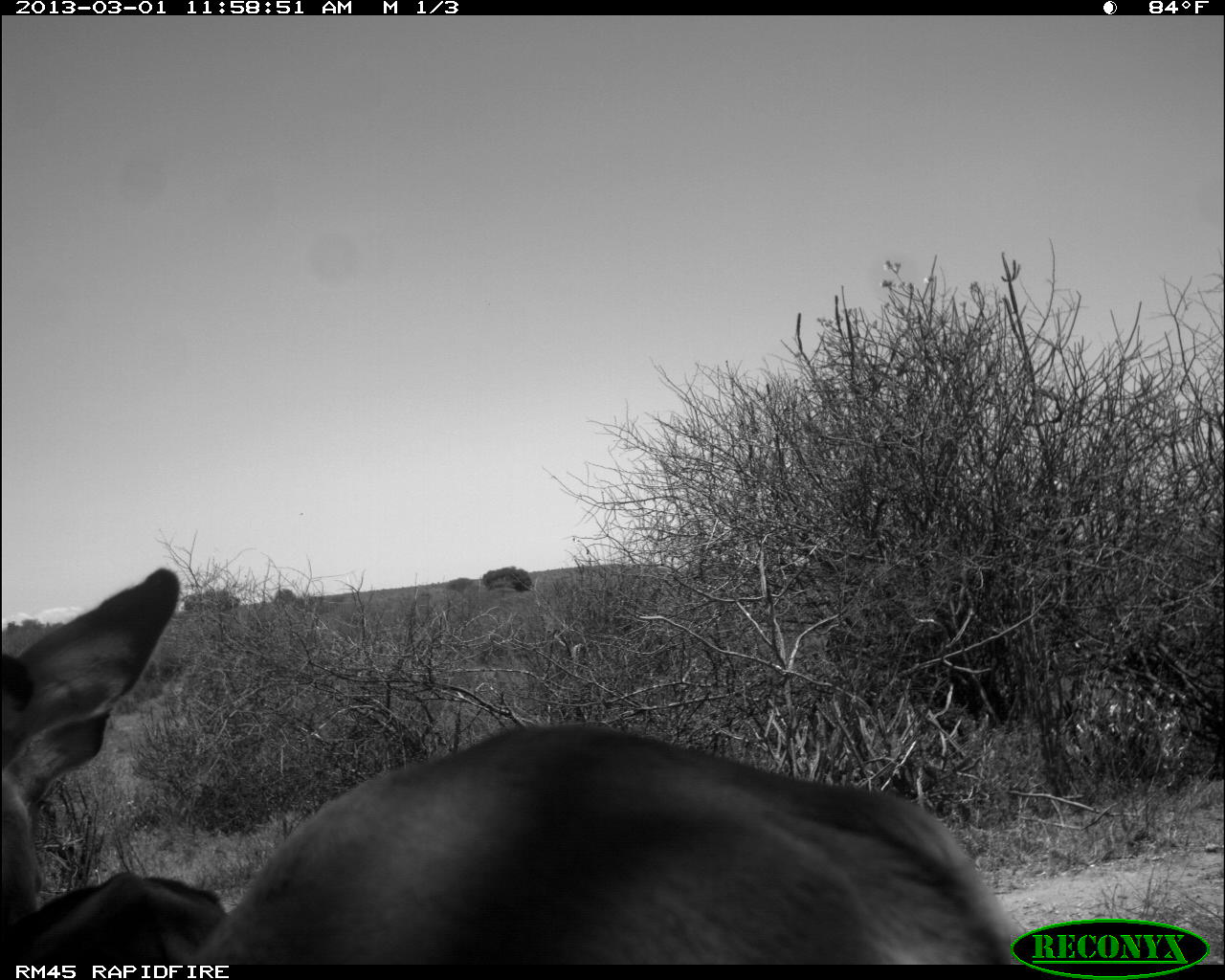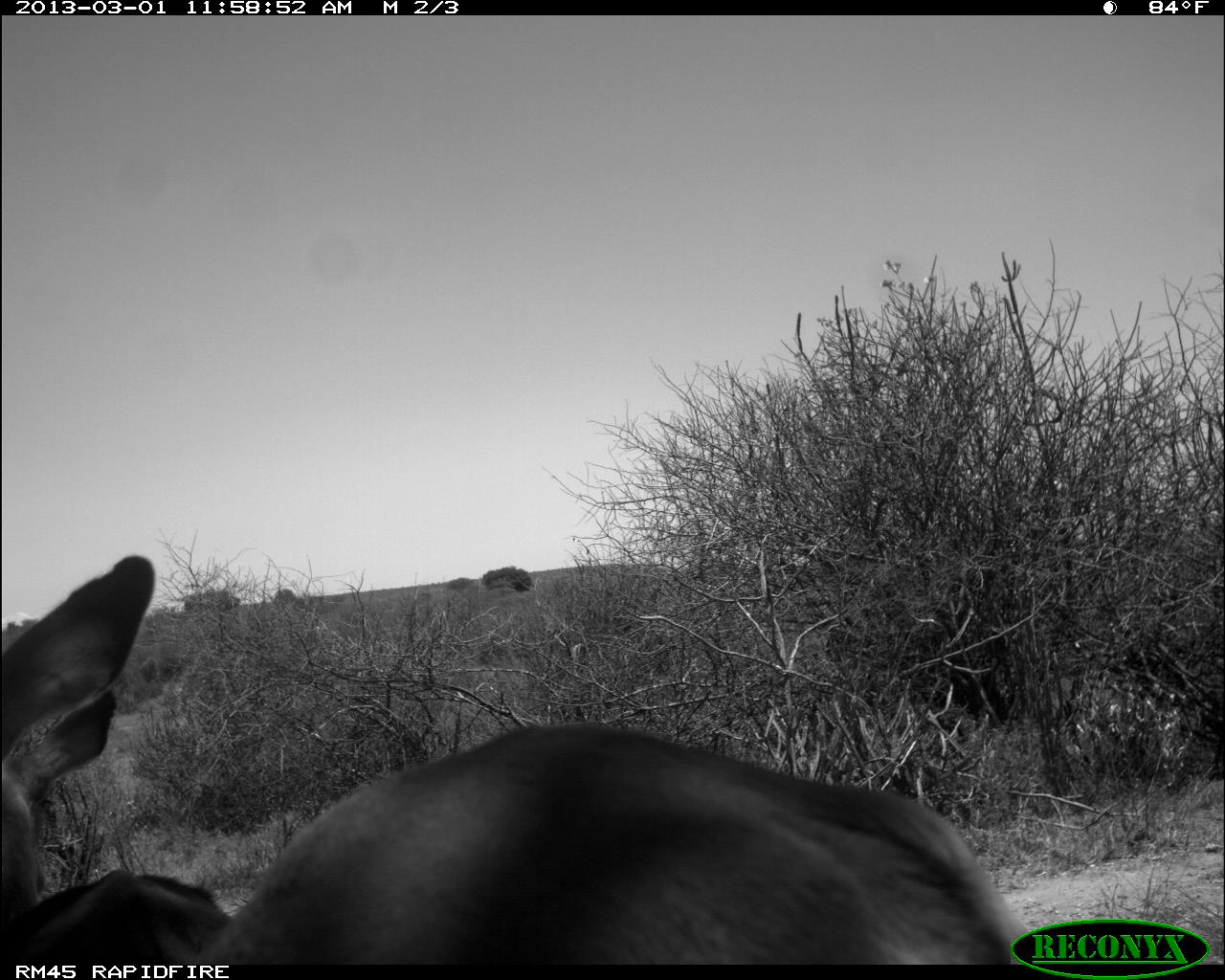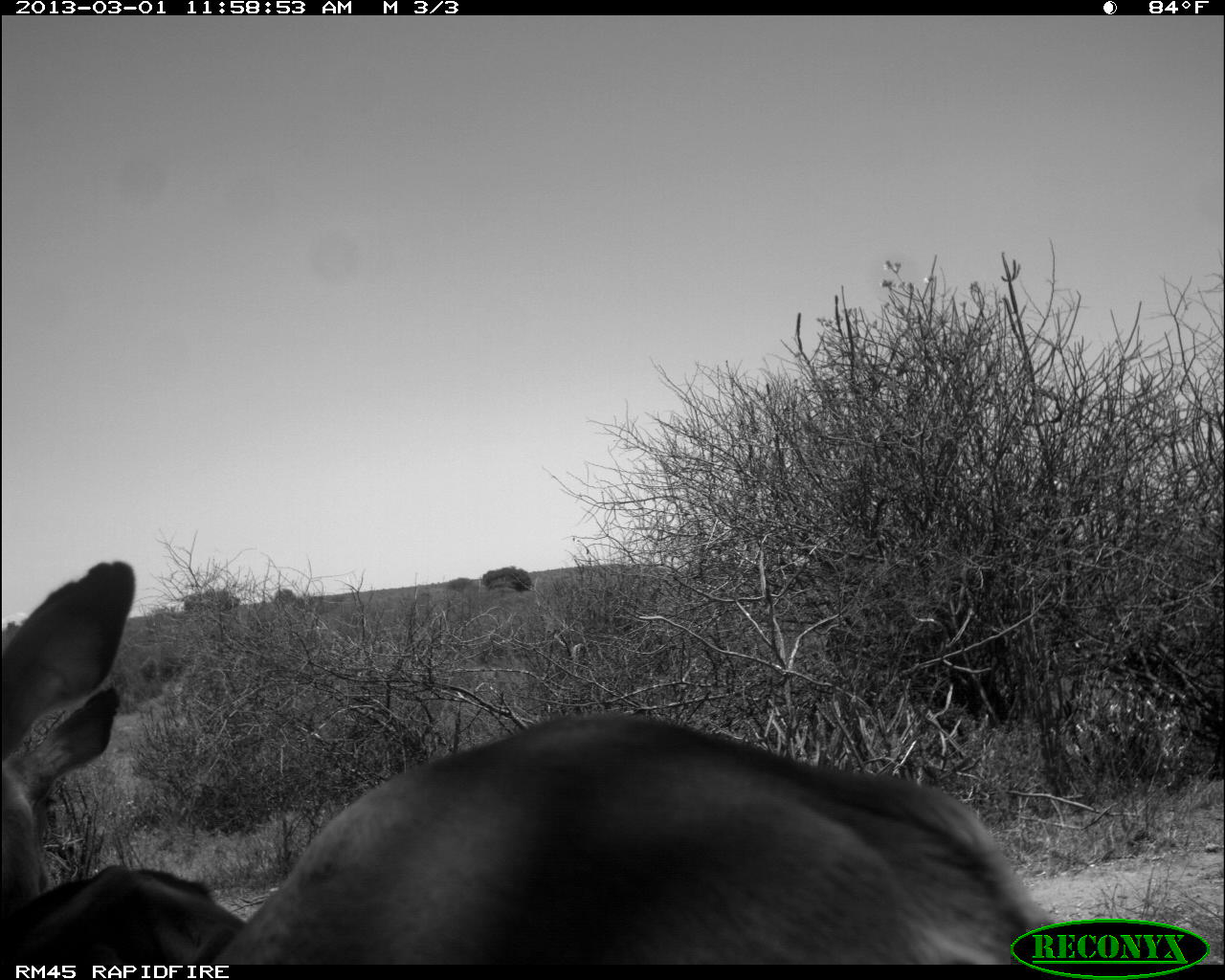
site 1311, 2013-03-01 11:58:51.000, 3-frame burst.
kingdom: Animalia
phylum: Chordata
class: Mammalia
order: Artiodactyla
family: Bovidae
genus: Aepyceros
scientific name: Aepyceros melampus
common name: impala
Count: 2.